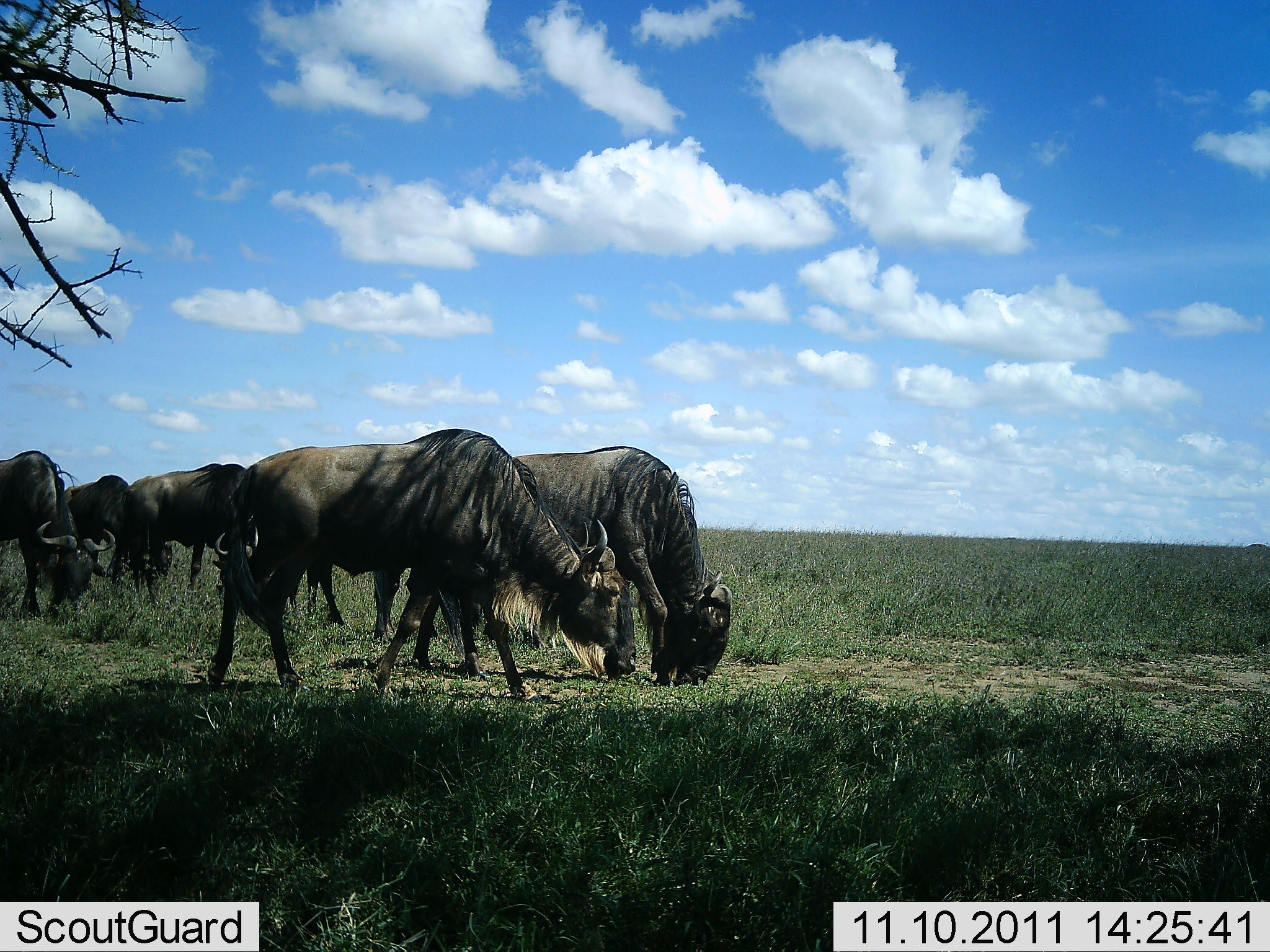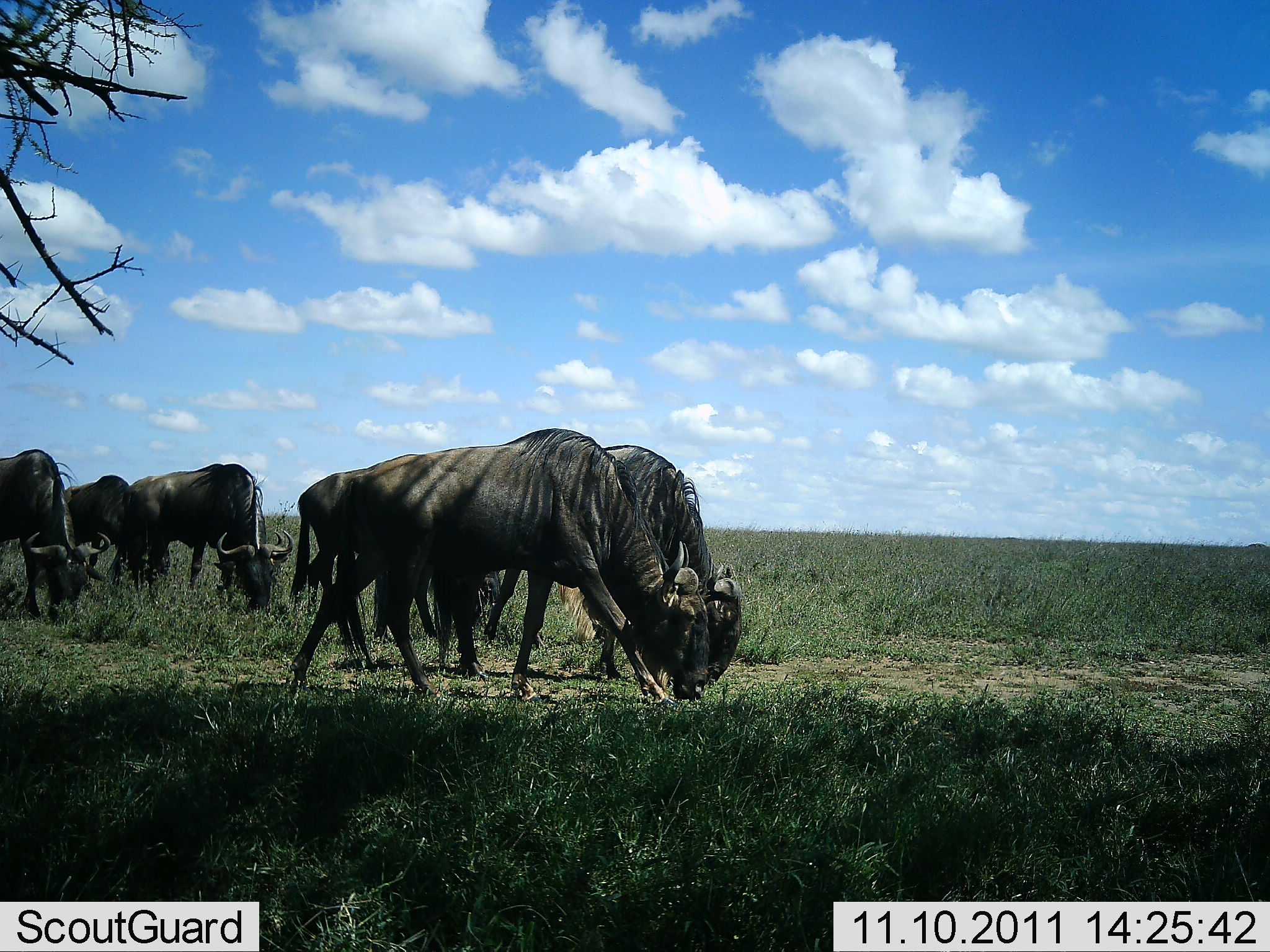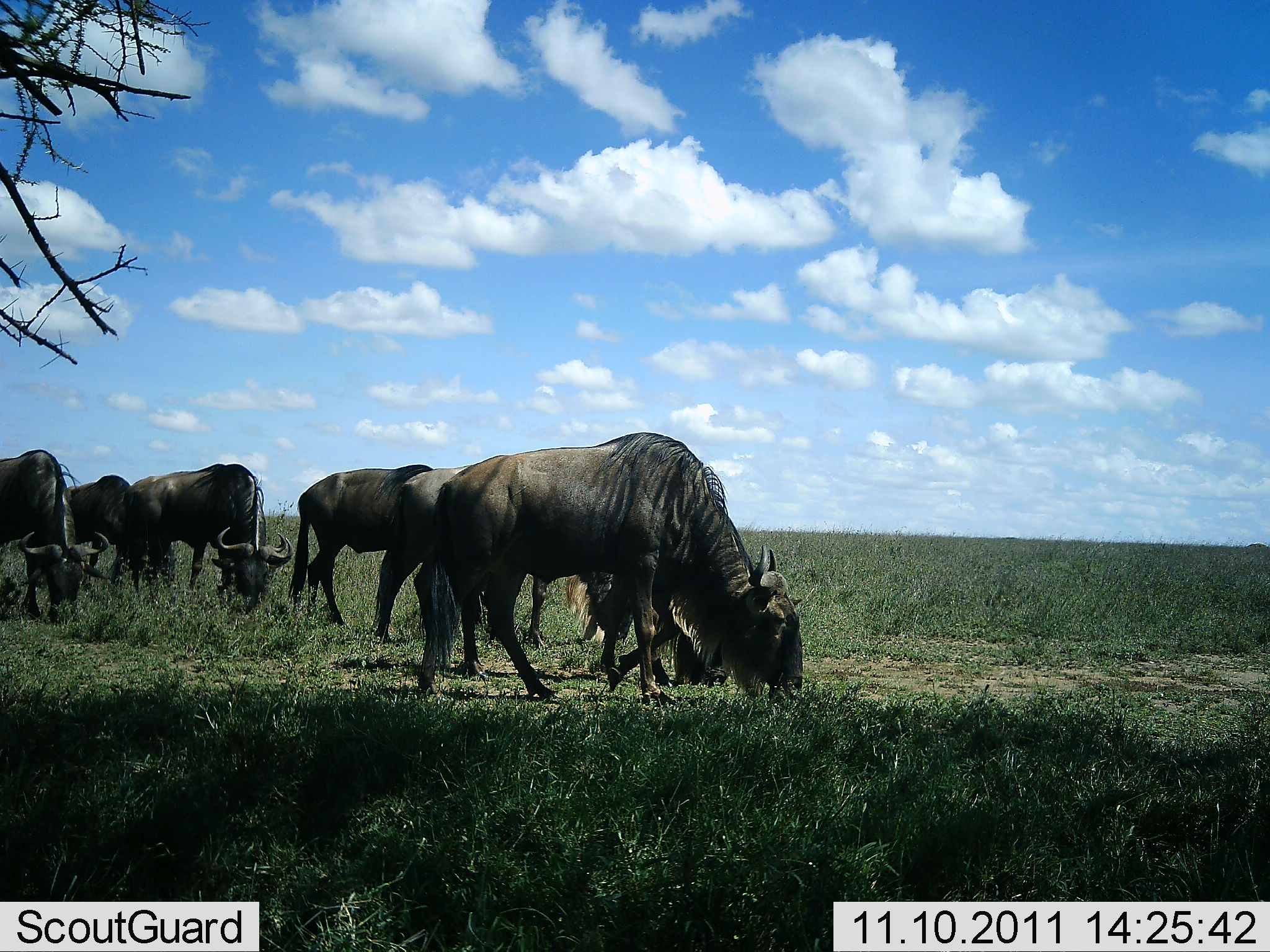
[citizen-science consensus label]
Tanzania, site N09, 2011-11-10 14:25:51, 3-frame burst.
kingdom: Animalia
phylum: Chordata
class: Mammalia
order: Artiodactyla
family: Bovidae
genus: Connochaetes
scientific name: Connochaetes taurinus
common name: blue wildebeest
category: wildebeest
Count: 6.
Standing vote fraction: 8%.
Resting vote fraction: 0%.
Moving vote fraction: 15%.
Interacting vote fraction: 0%.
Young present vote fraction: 0%.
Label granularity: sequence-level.